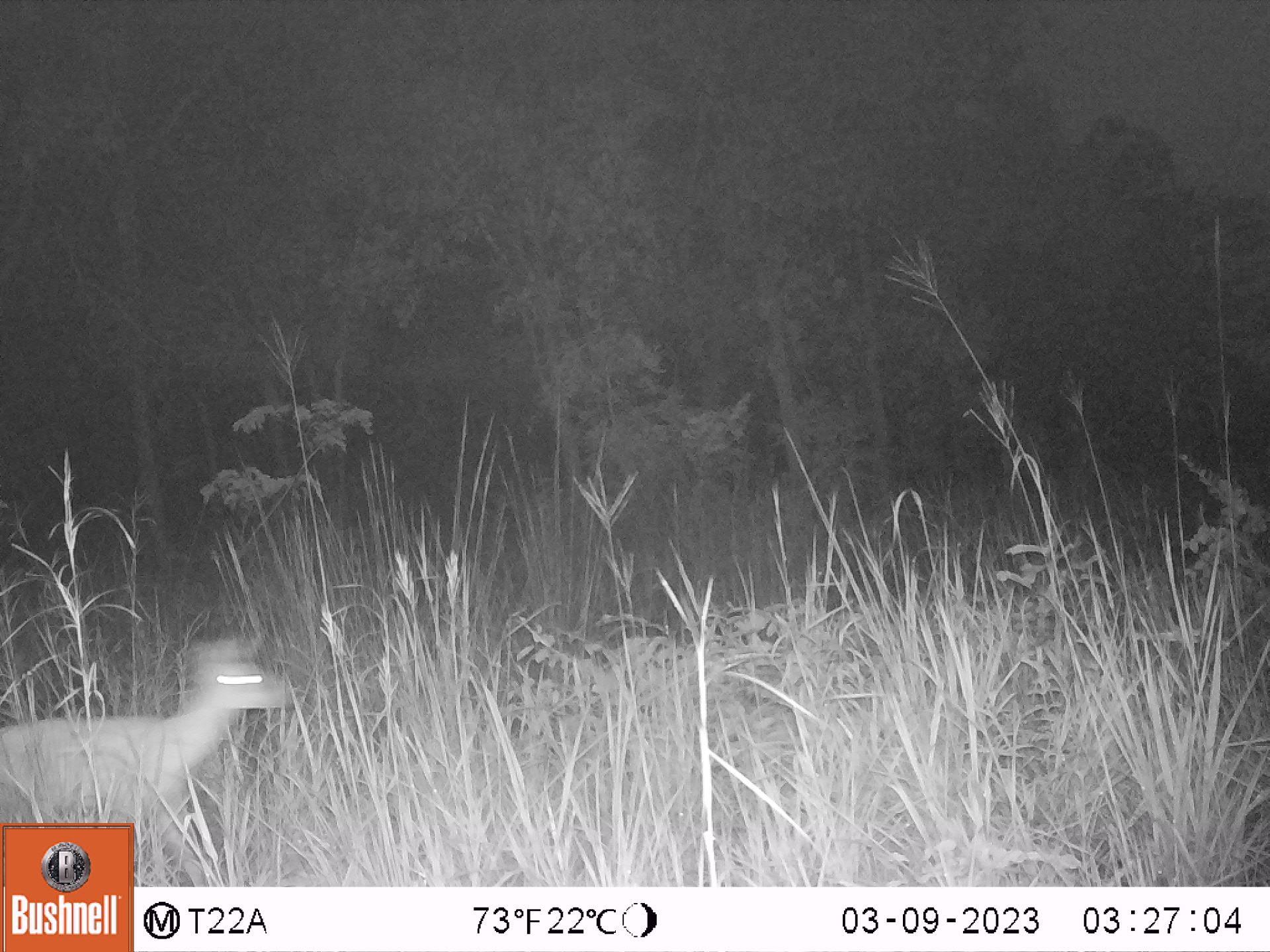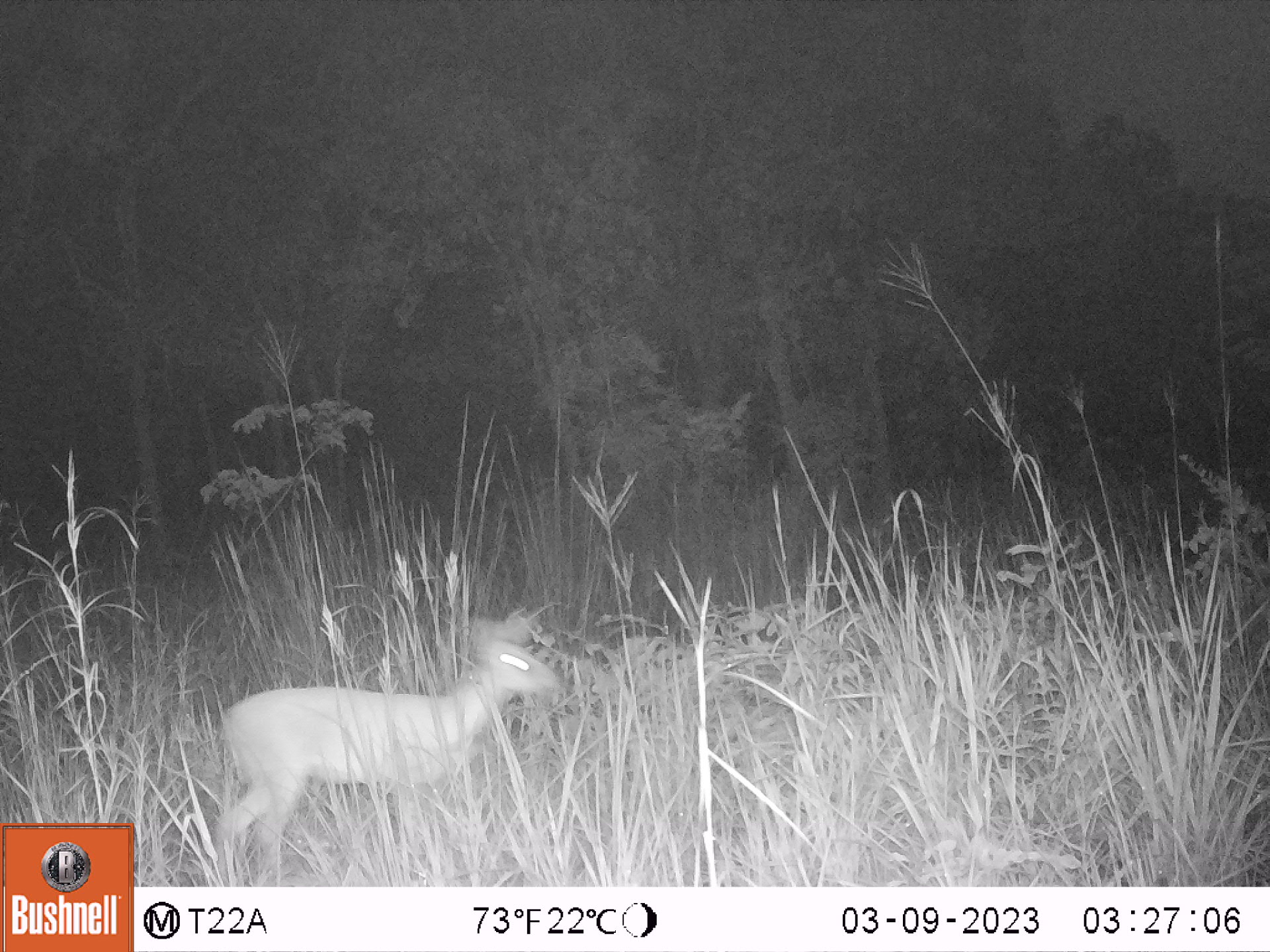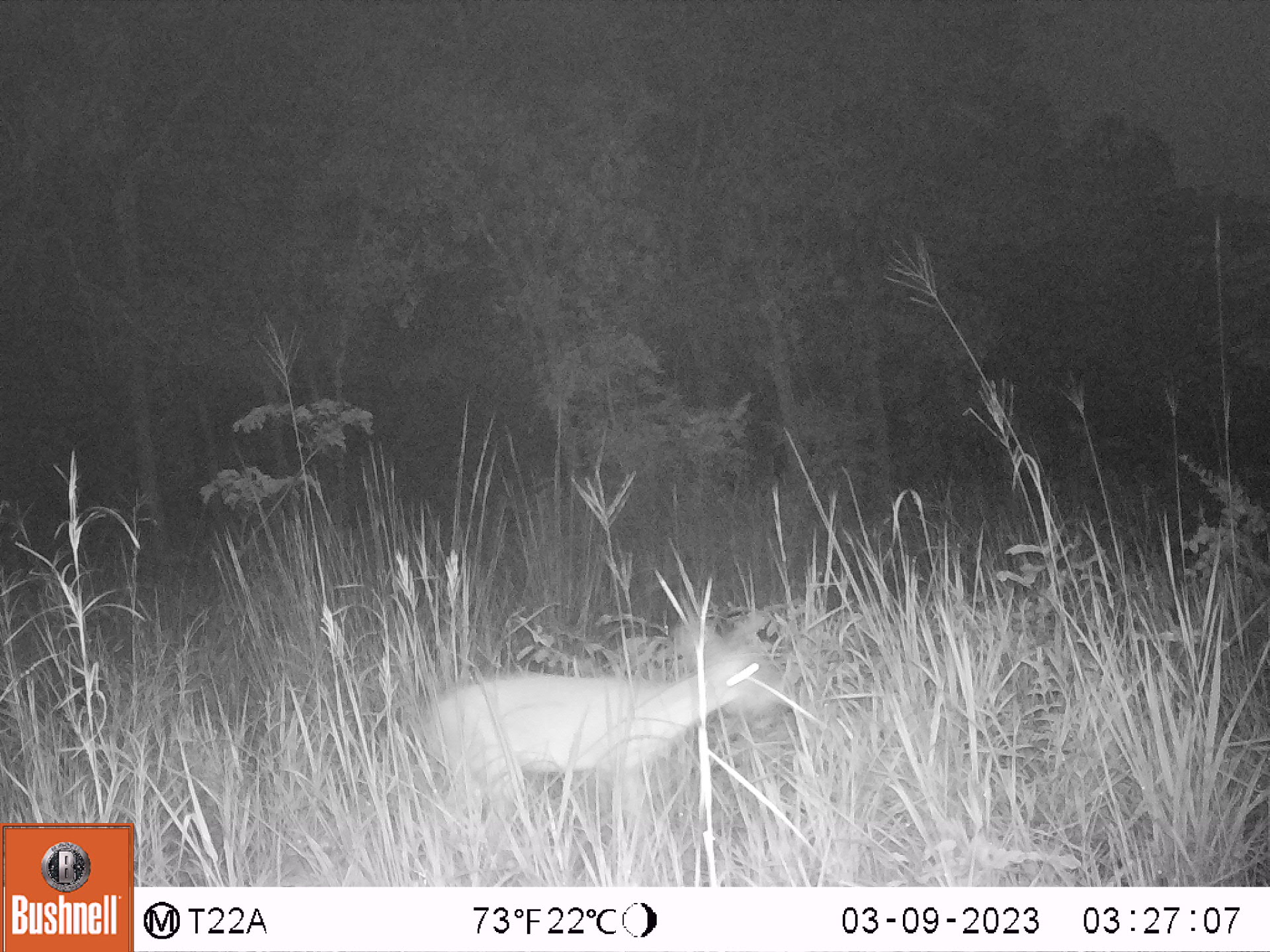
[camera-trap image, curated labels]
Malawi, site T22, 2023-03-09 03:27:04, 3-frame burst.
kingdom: Animalia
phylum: Chordata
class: Mammalia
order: Artiodactyla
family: Bovidae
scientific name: Antilopinae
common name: small antelope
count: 1